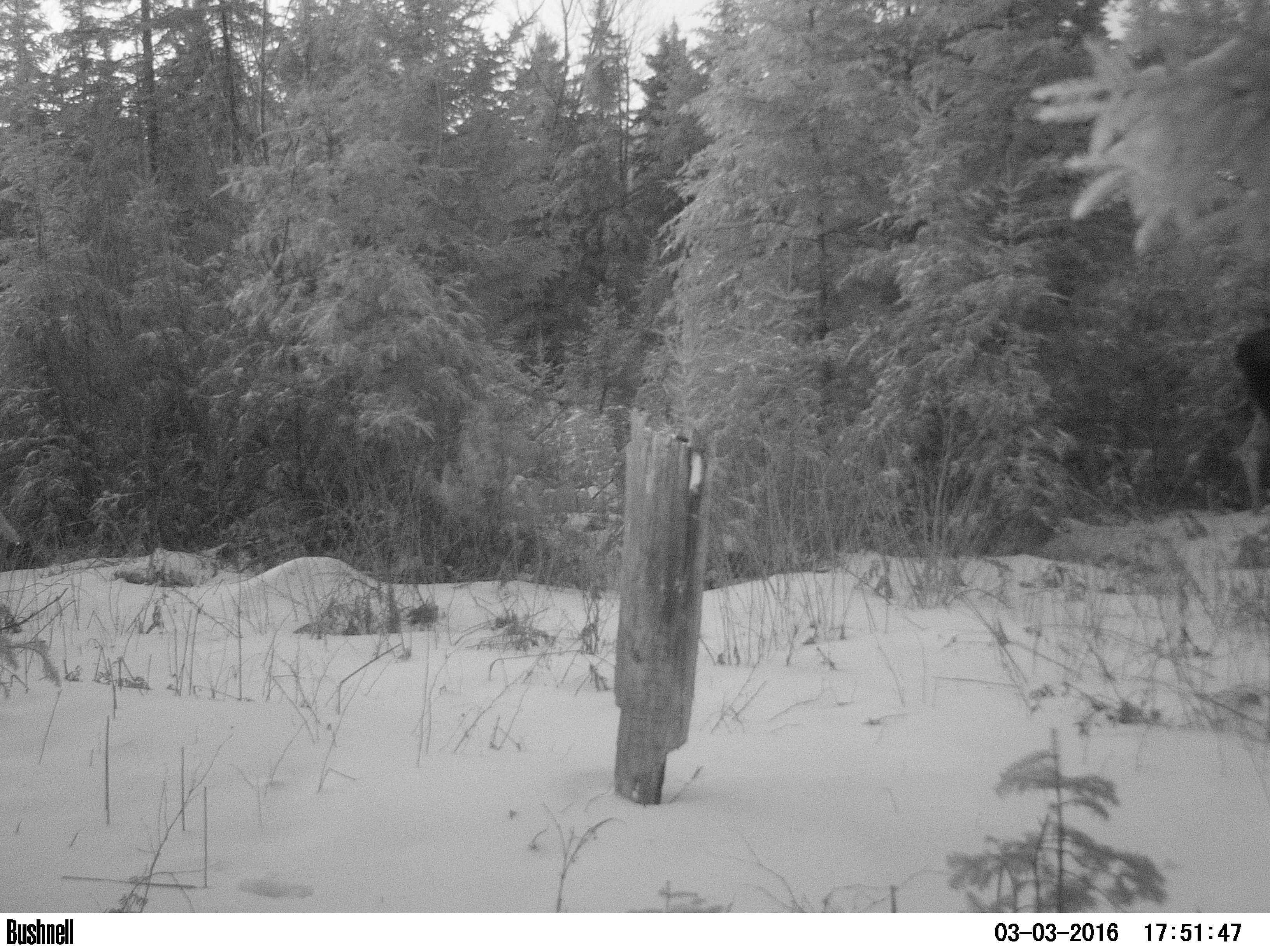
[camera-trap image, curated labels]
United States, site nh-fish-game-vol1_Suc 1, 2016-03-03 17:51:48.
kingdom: Animalia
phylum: Chordata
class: Mammalia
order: Artiodactyla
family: Cervidae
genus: Alces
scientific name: Alces alces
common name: moose